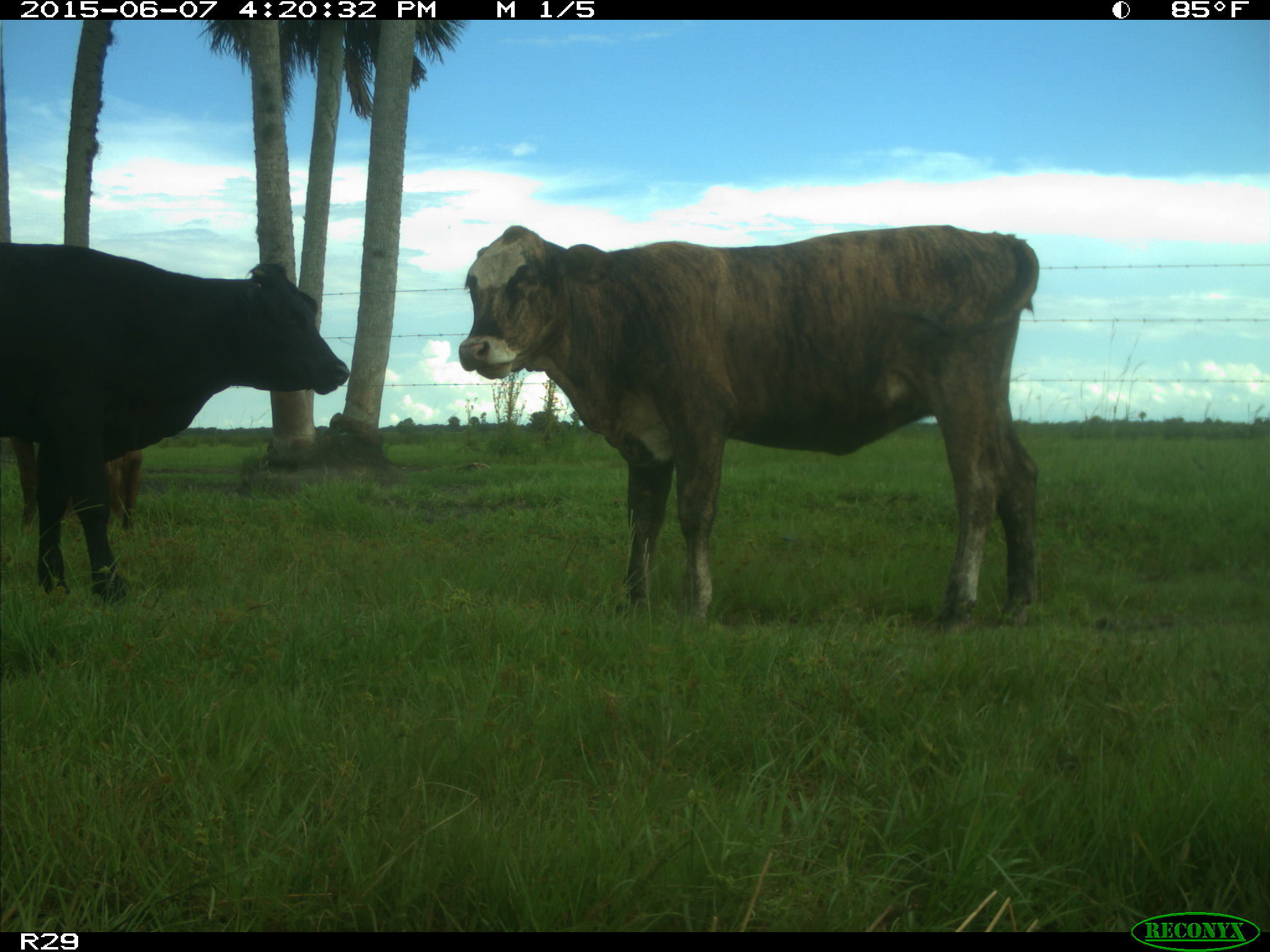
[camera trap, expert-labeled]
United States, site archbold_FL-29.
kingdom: Animalia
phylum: Chordata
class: Mammalia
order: Artiodactyla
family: Bovidae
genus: Bos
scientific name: Bos taurus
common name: domestic cow